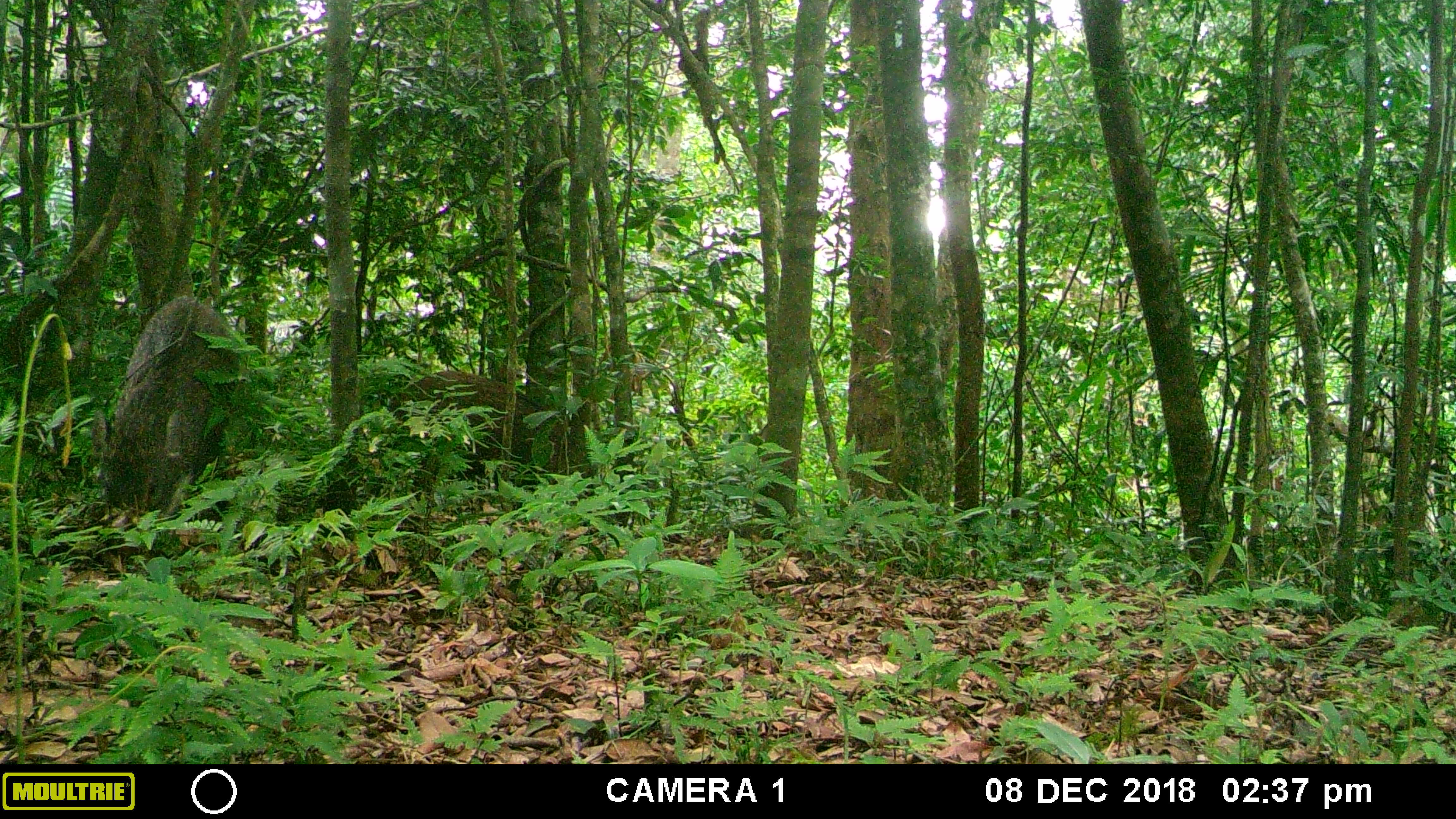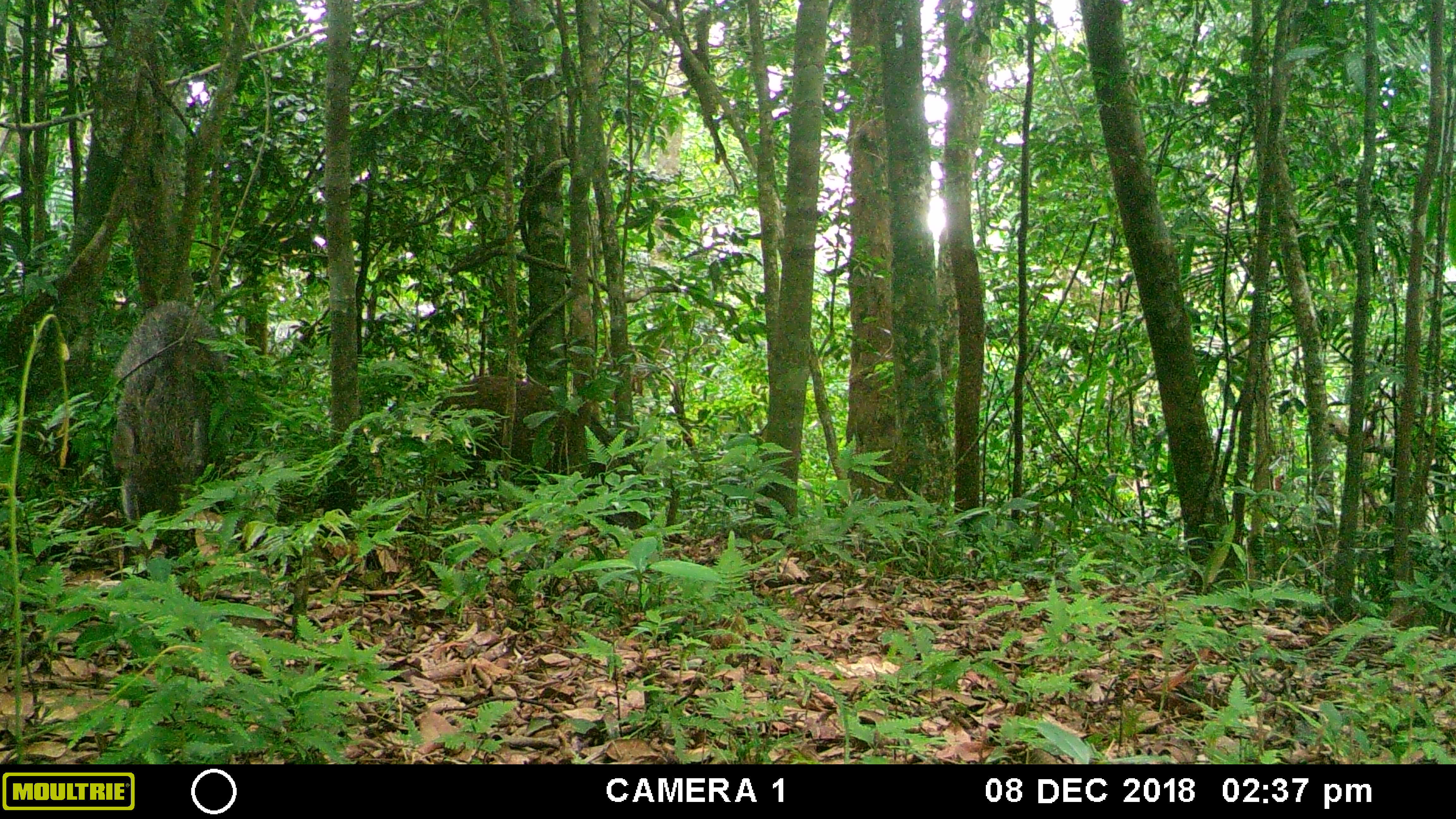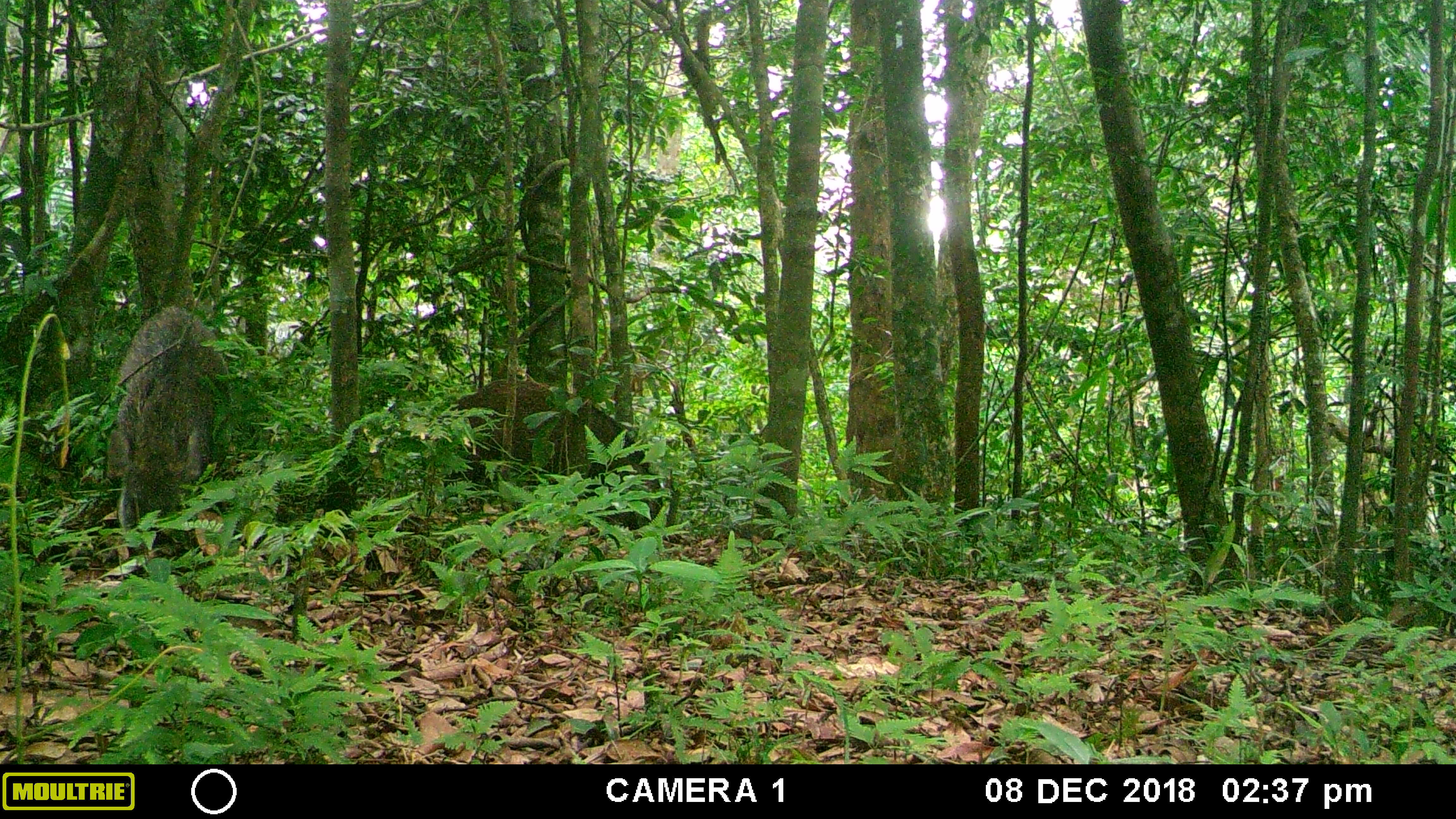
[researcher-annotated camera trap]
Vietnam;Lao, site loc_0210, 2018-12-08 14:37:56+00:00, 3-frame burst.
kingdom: Animalia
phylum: Chordata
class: Mammalia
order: Artiodactyla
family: Suidae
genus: Sus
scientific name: Sus scrofa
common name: eurasian wild pig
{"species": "eurasian wild pig (Sus scrofa)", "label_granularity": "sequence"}